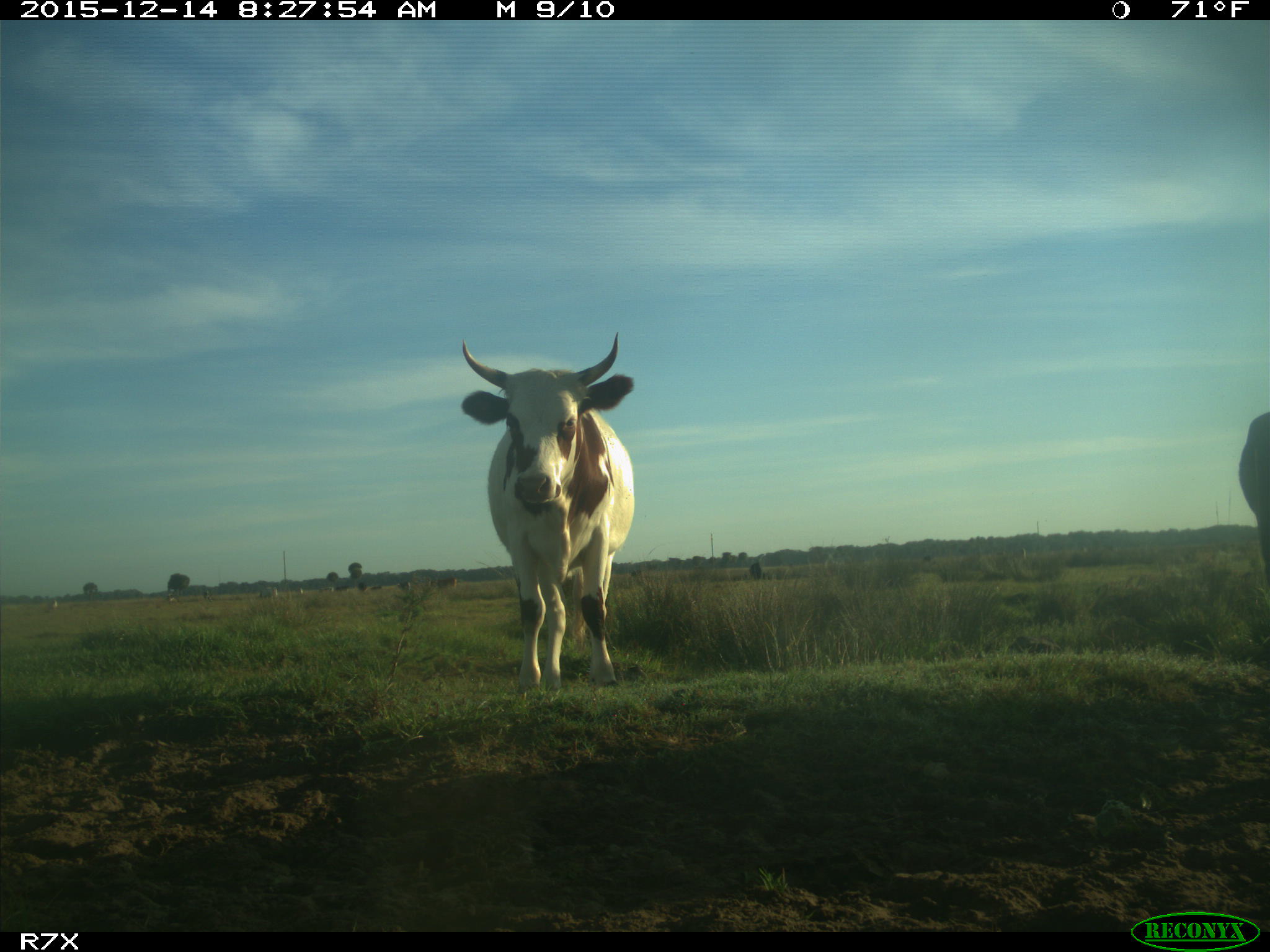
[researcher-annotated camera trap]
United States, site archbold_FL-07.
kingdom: Animalia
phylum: Chordata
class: Mammalia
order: Artiodactyla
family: Bovidae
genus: Bos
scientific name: Bos taurus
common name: domestic cow